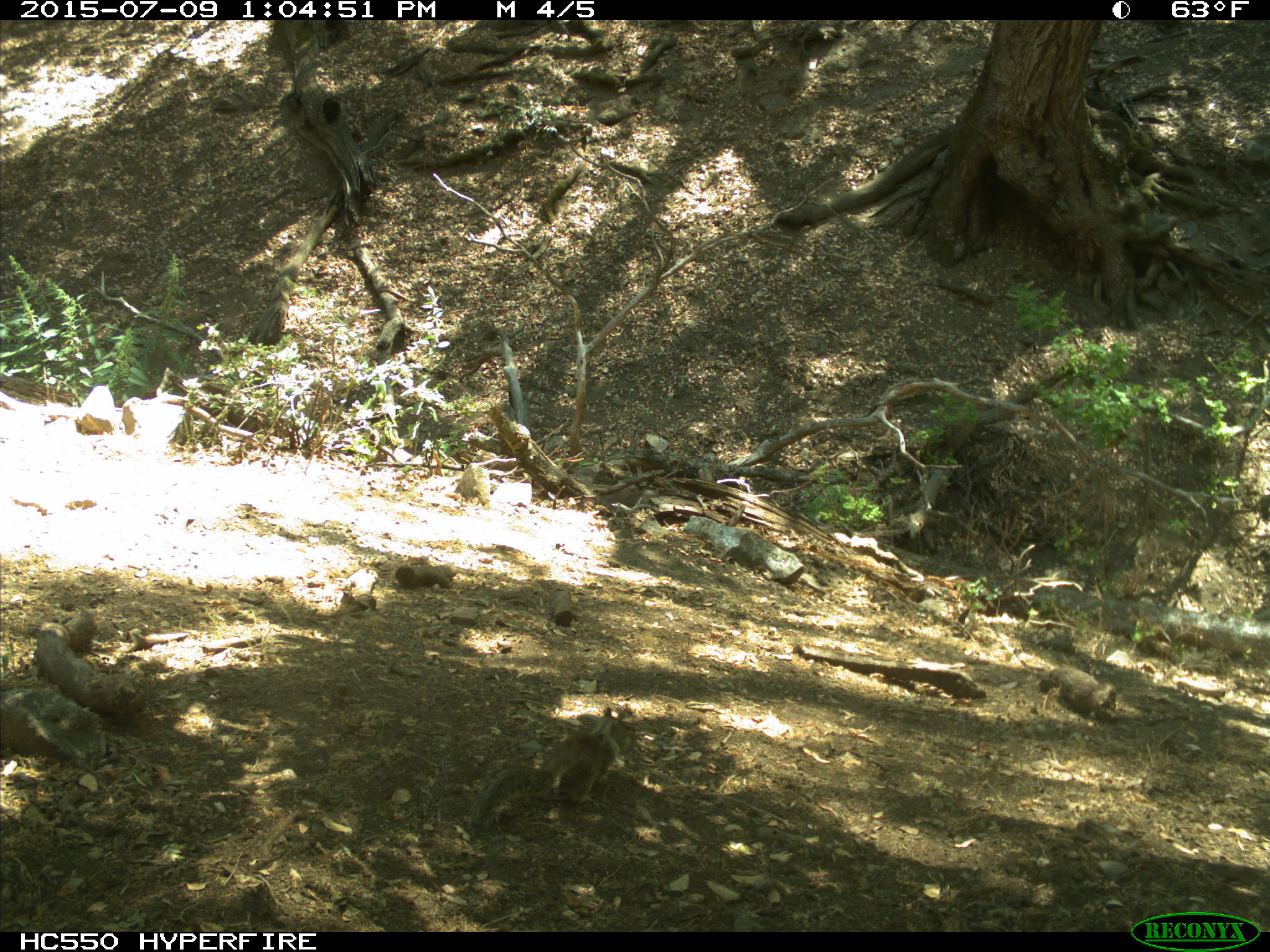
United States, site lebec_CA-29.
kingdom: Animalia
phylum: Chordata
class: Mammalia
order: Rodentia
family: Sciuridae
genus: Otospermophilus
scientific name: Otospermophilus beecheyi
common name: california ground squirrel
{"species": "Otospermophilus beecheyi (california ground squirrel)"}